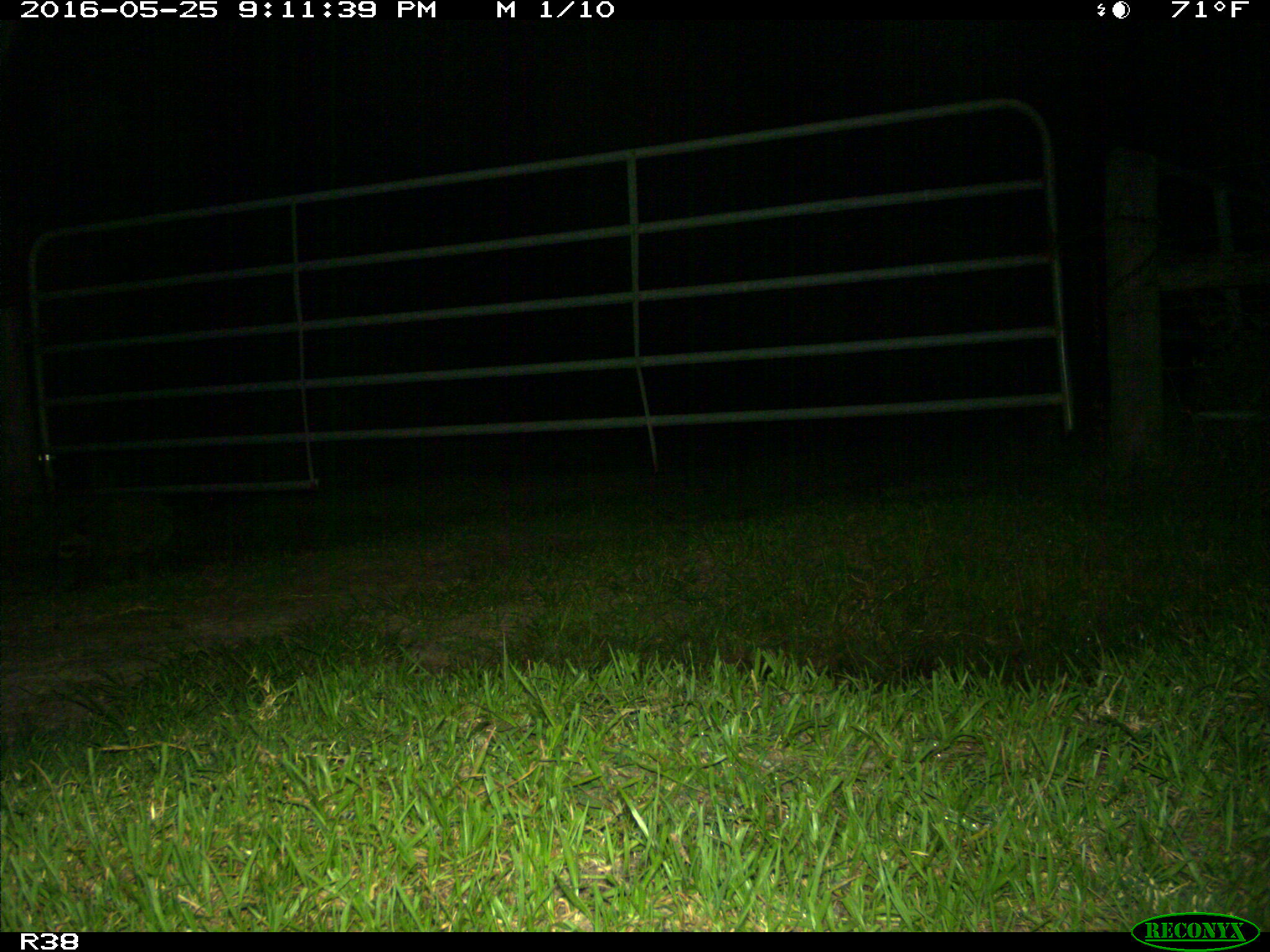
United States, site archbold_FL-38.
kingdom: Animalia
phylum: Chordata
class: Mammalia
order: Carnivora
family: Procyonidae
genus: Procyon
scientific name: Procyon lotor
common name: common raccoon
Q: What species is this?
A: Procyon lotor (common raccoon).